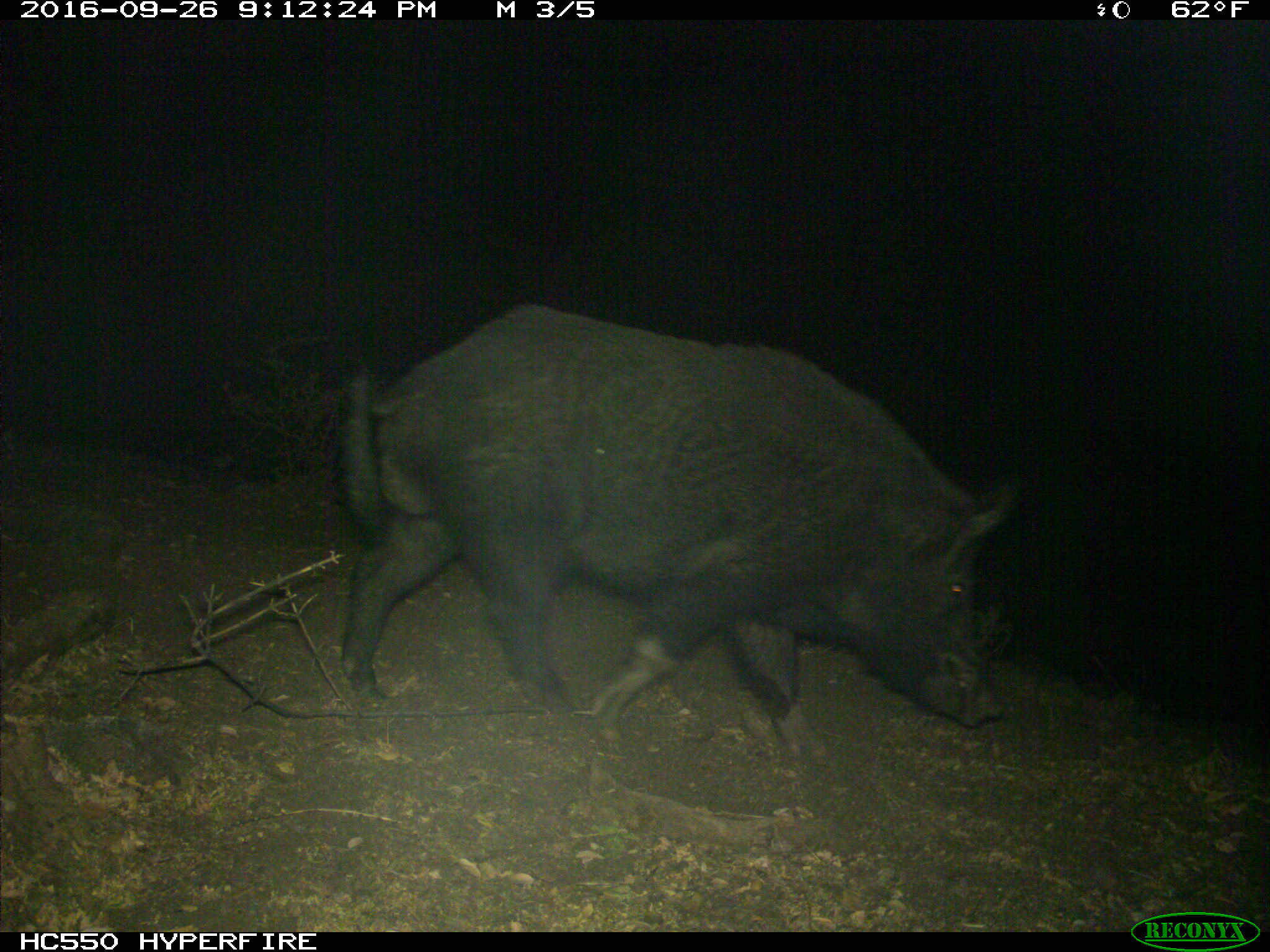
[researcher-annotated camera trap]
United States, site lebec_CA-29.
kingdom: Animalia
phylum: Chordata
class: Mammalia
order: Artiodactyla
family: Suidae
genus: Sus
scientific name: Sus scrofa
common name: wild boar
Sus scrofa (wild boar).